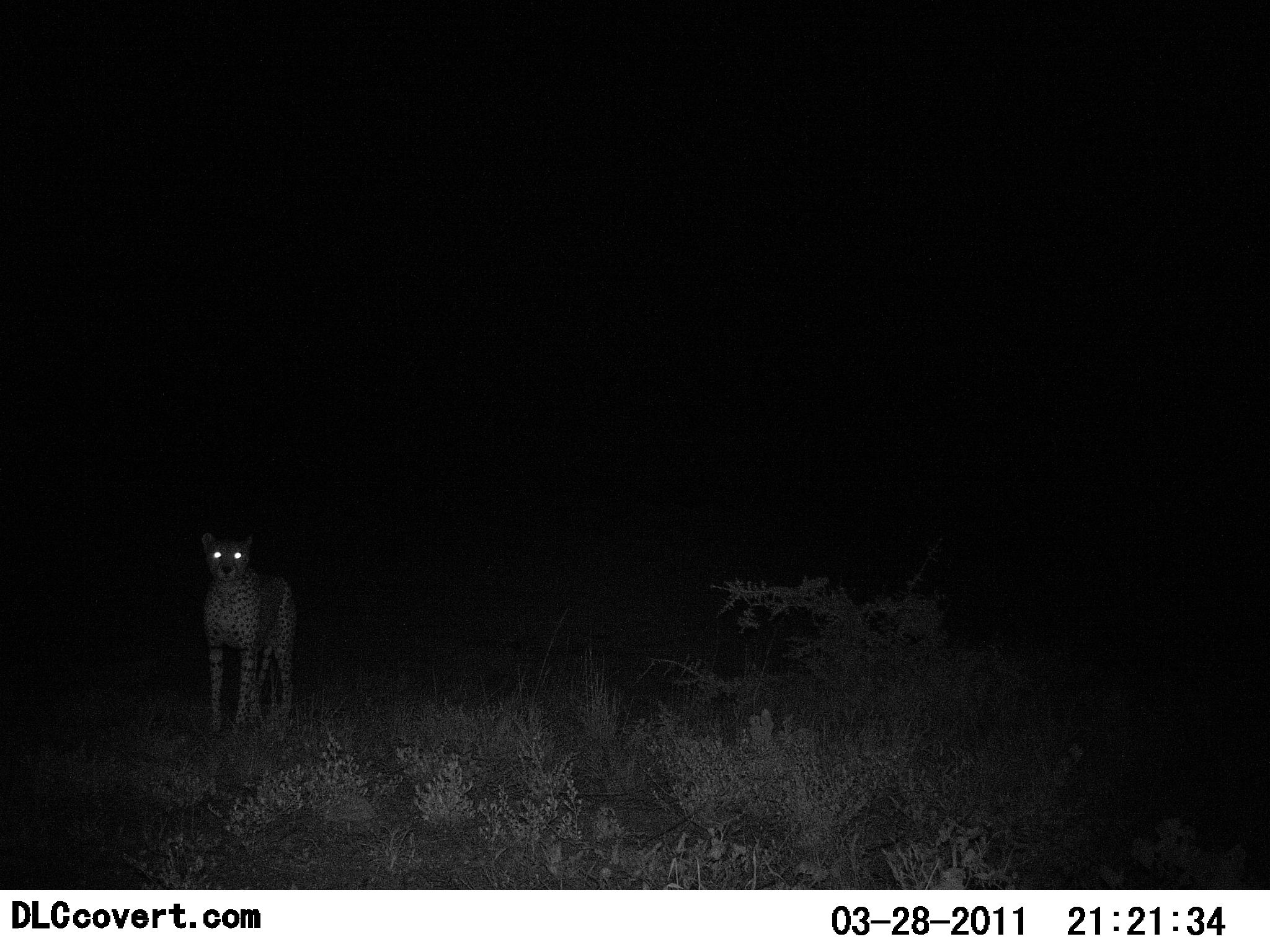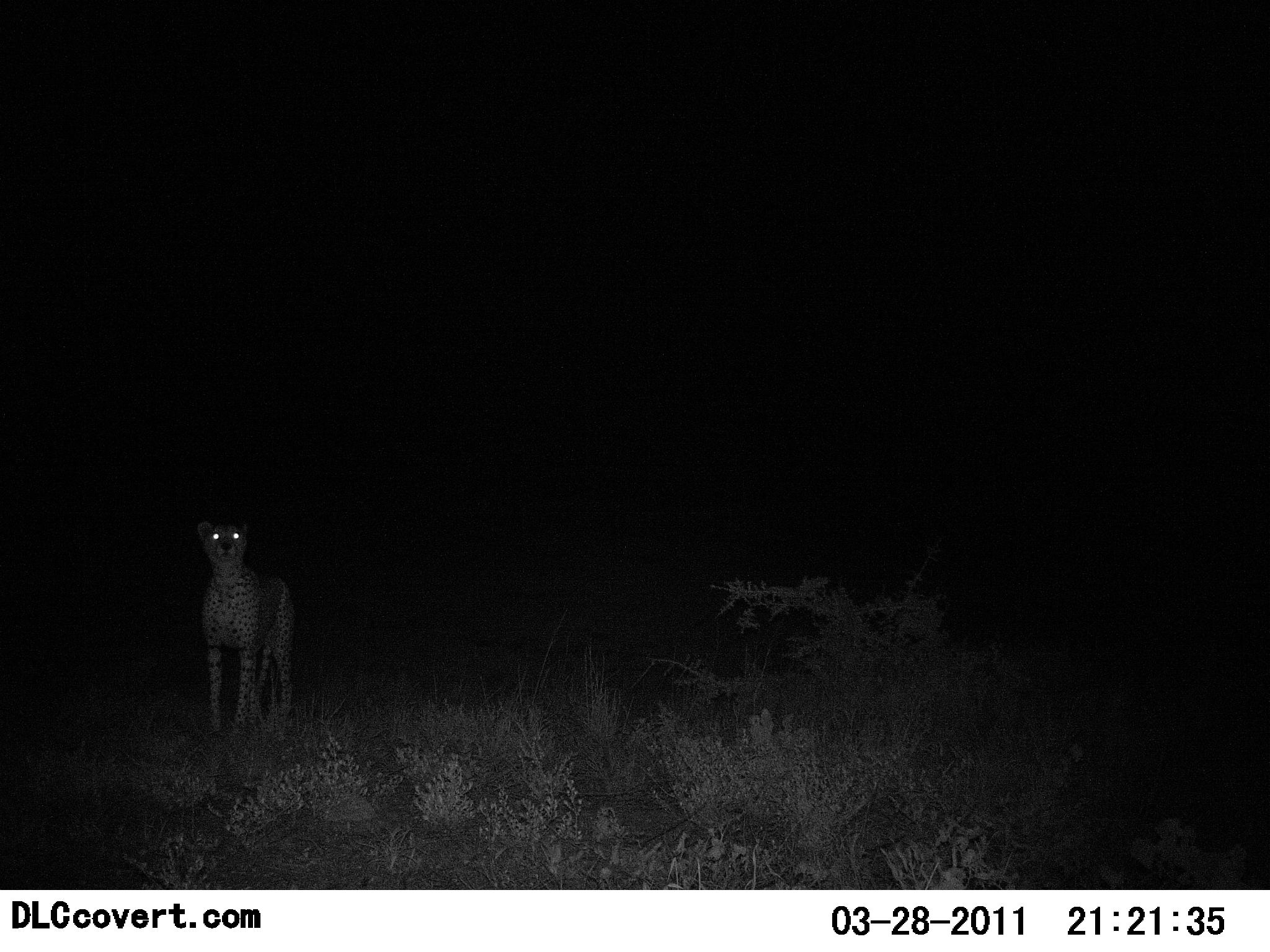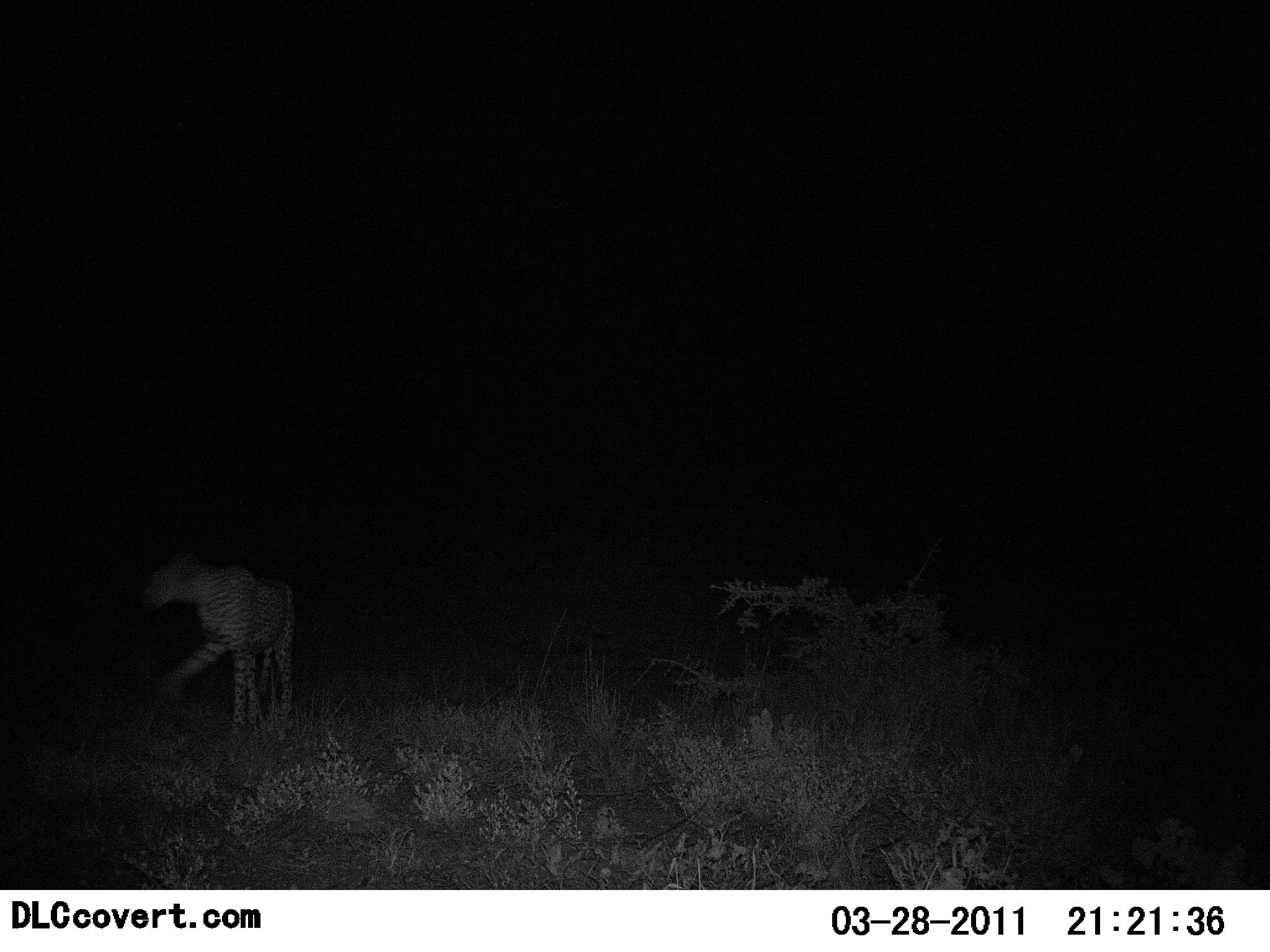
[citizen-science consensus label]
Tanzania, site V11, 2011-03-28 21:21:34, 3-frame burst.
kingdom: Animalia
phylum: Chordata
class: Mammalia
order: Carnivora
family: Felidae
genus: Acinonyx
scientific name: Acinonyx jubatus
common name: cheetah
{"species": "cheetah (Acinonyx jubatus)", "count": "1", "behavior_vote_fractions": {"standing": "100%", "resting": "0%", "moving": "15%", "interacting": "0%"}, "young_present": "0%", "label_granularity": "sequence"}